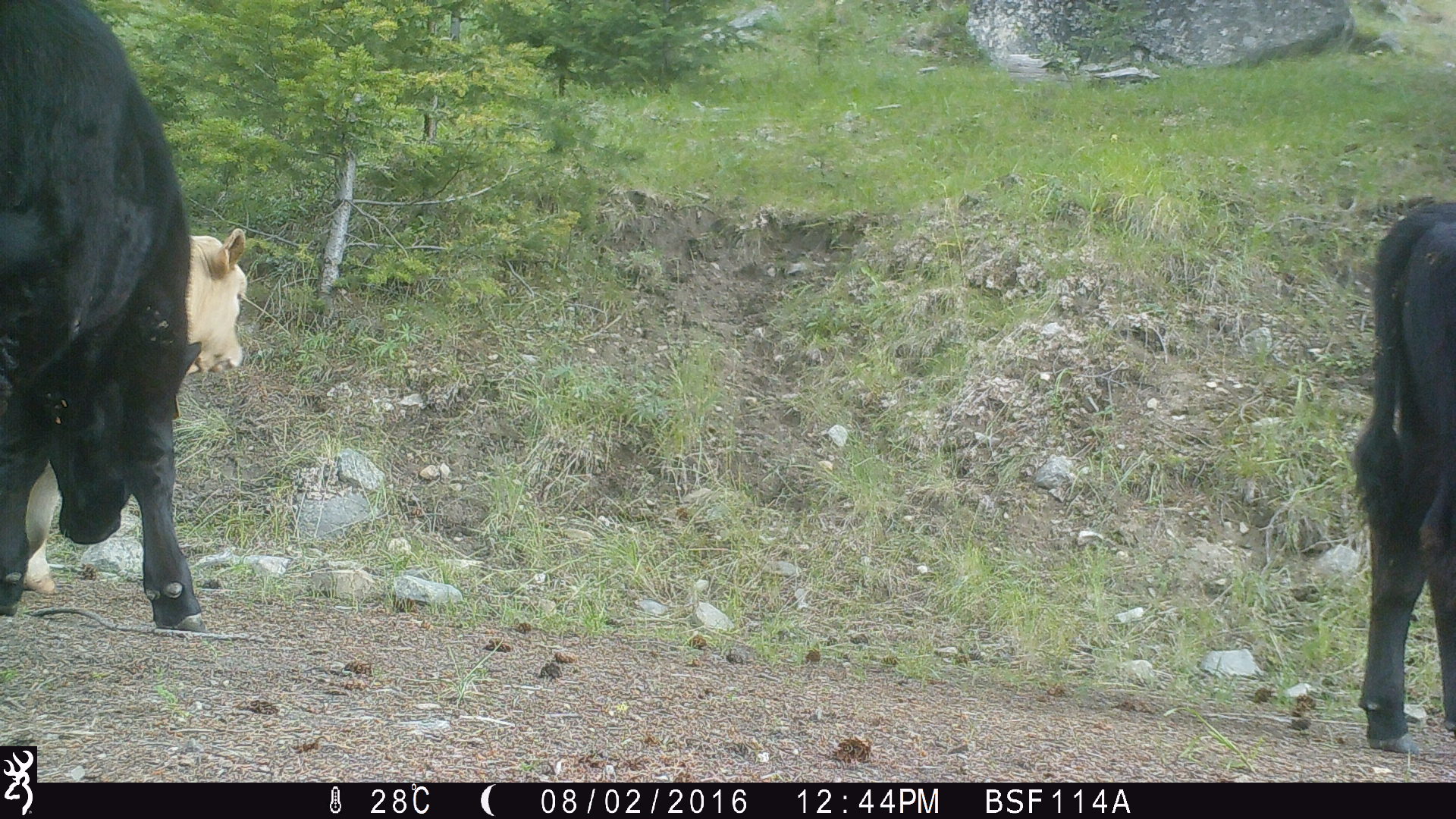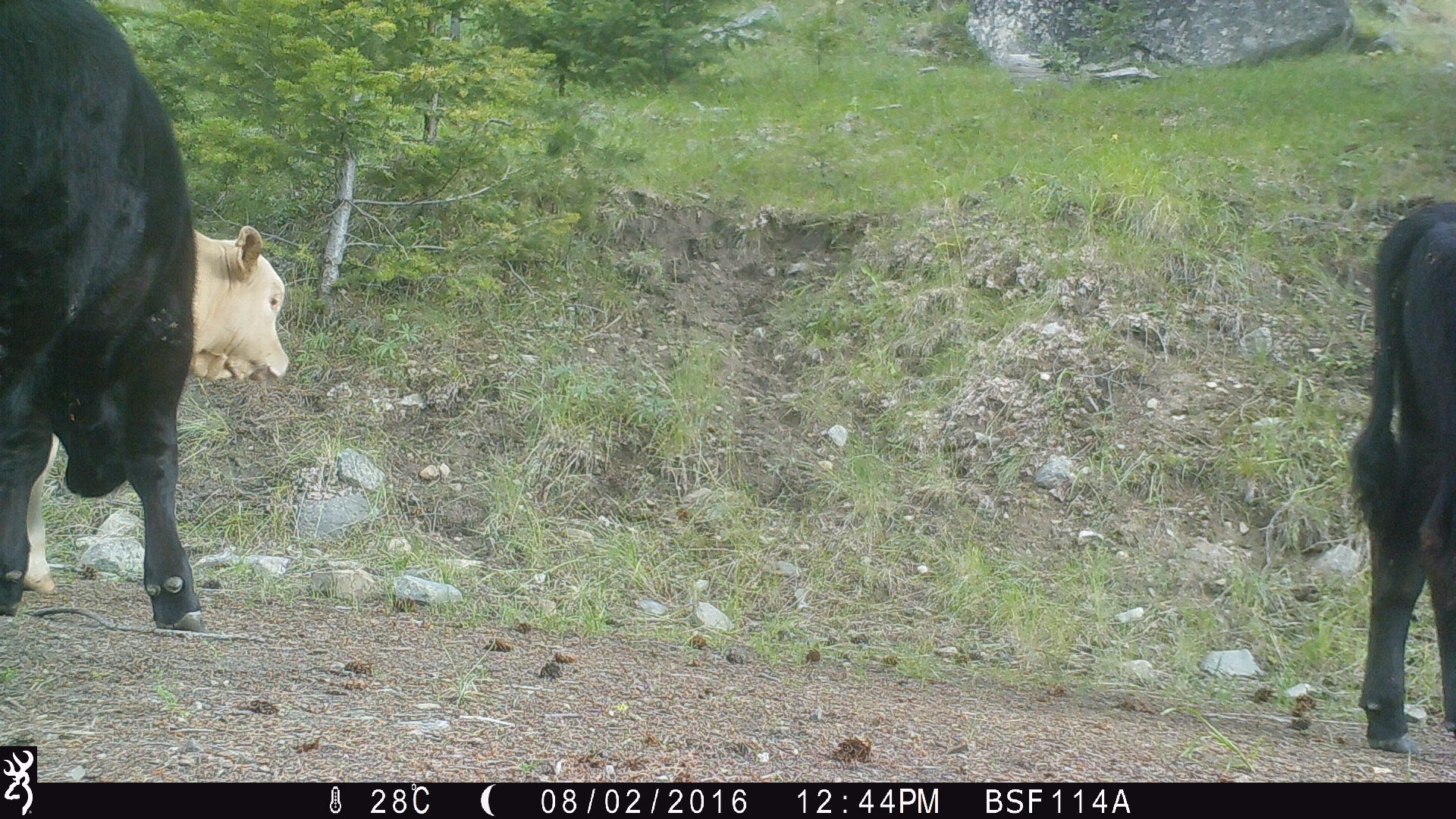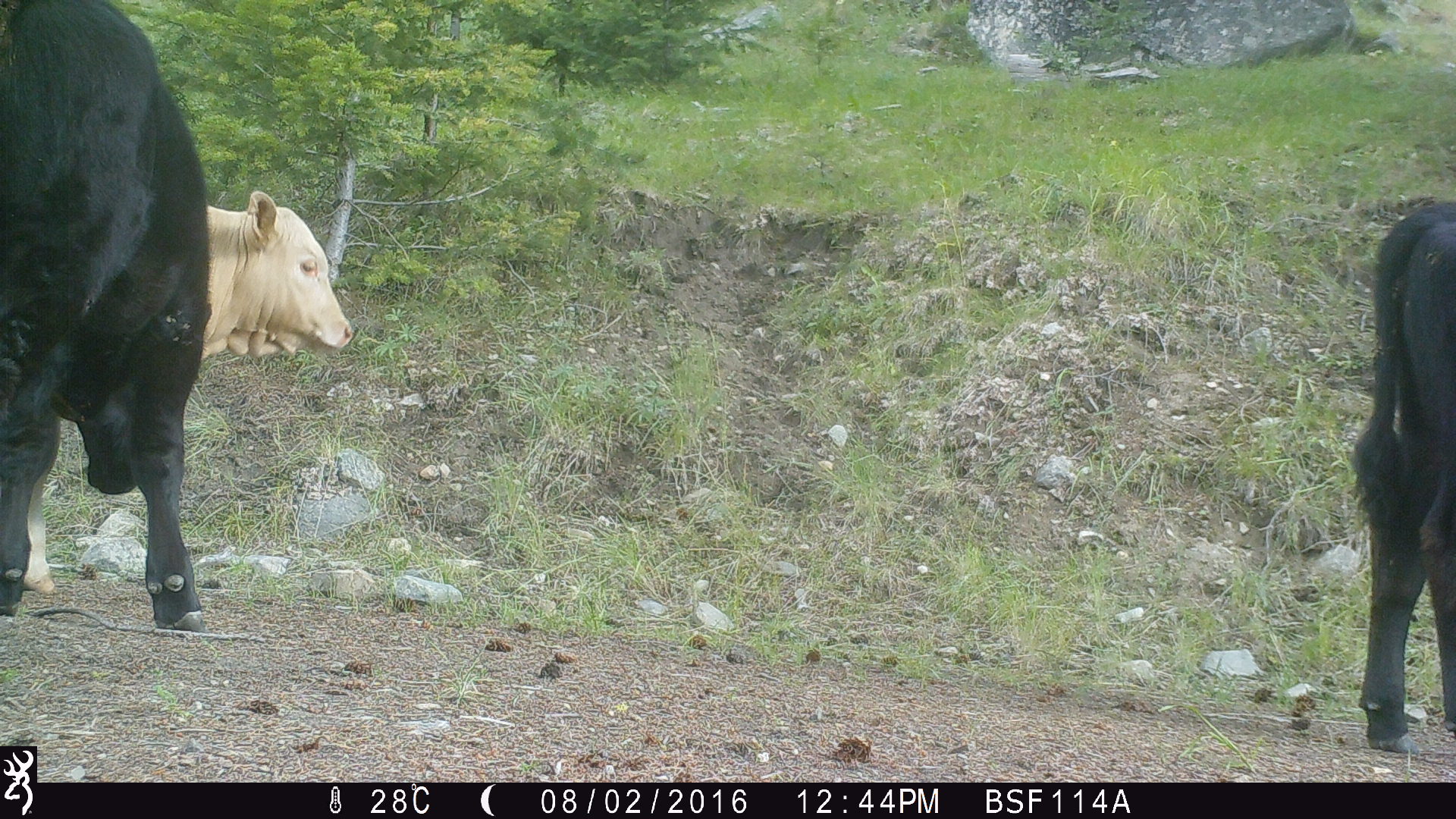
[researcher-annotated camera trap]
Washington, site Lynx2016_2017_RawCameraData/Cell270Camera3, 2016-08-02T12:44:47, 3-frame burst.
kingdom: Animalia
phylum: Chordata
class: Mammalia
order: Artiodactyla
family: Bovidae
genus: Bos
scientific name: Bos taurus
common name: domestic cattle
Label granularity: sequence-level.